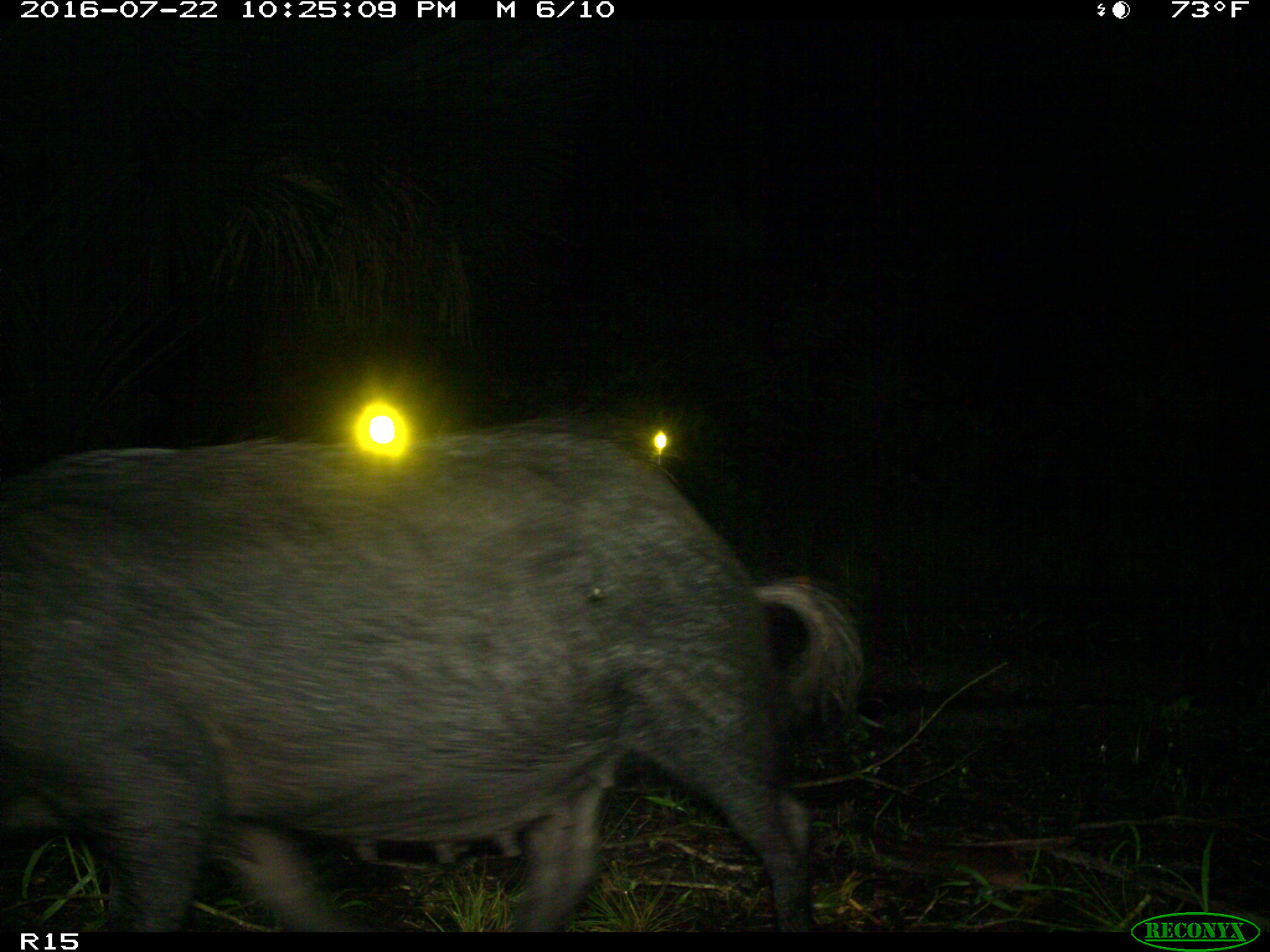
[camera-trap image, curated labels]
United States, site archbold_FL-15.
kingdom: Animalia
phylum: Chordata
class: Mammalia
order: Artiodactyla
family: Suidae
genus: Sus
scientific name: Sus scrofa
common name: wild boar